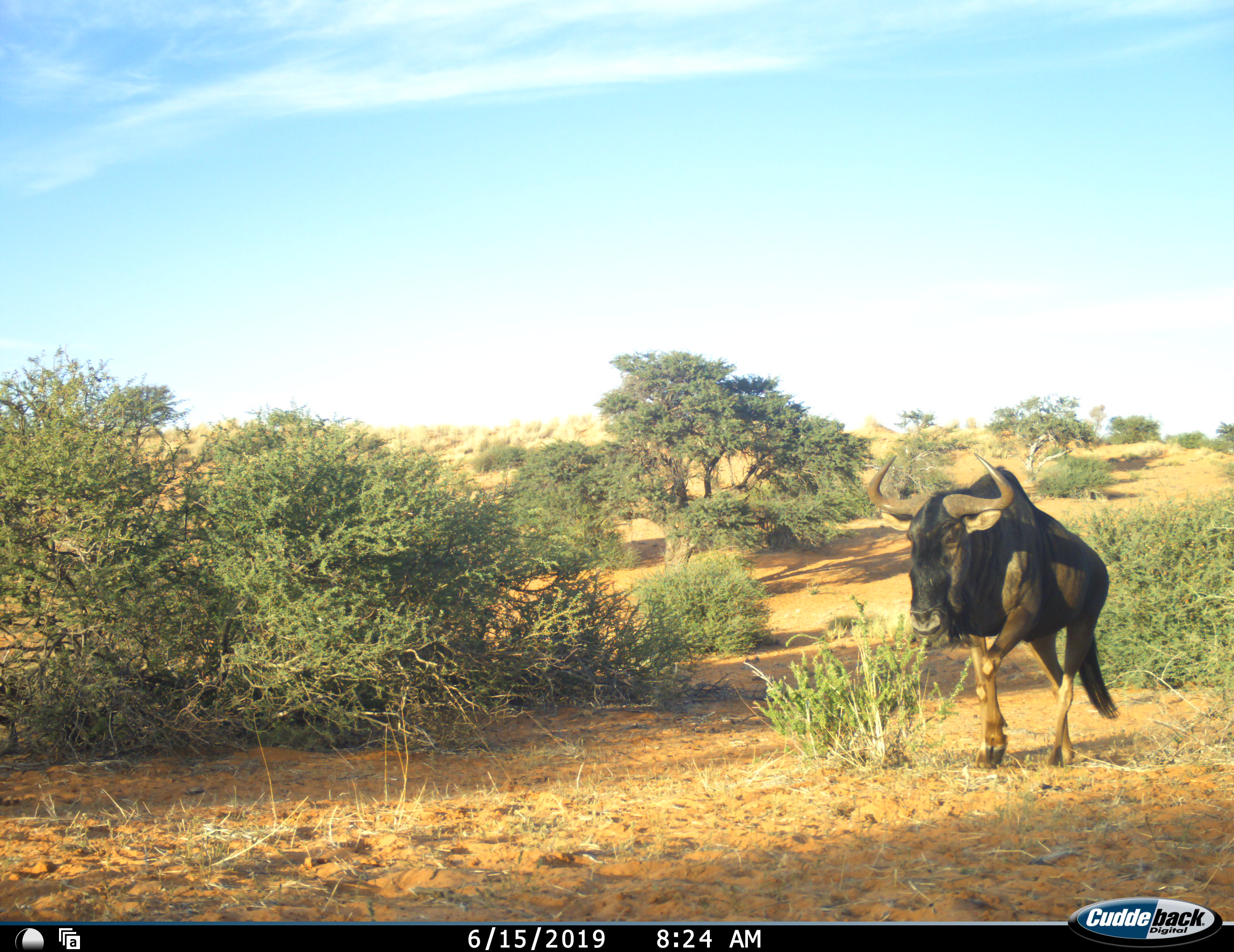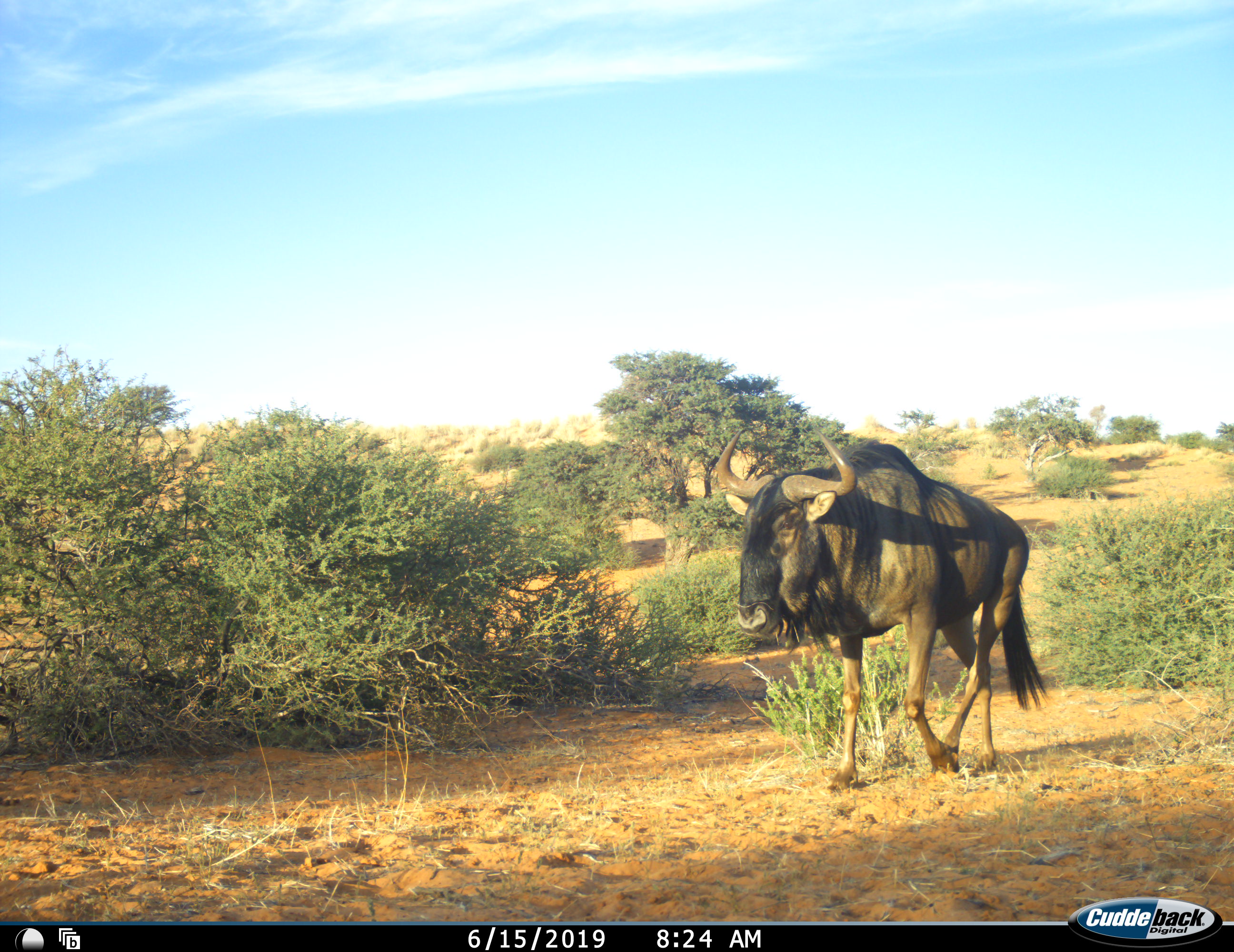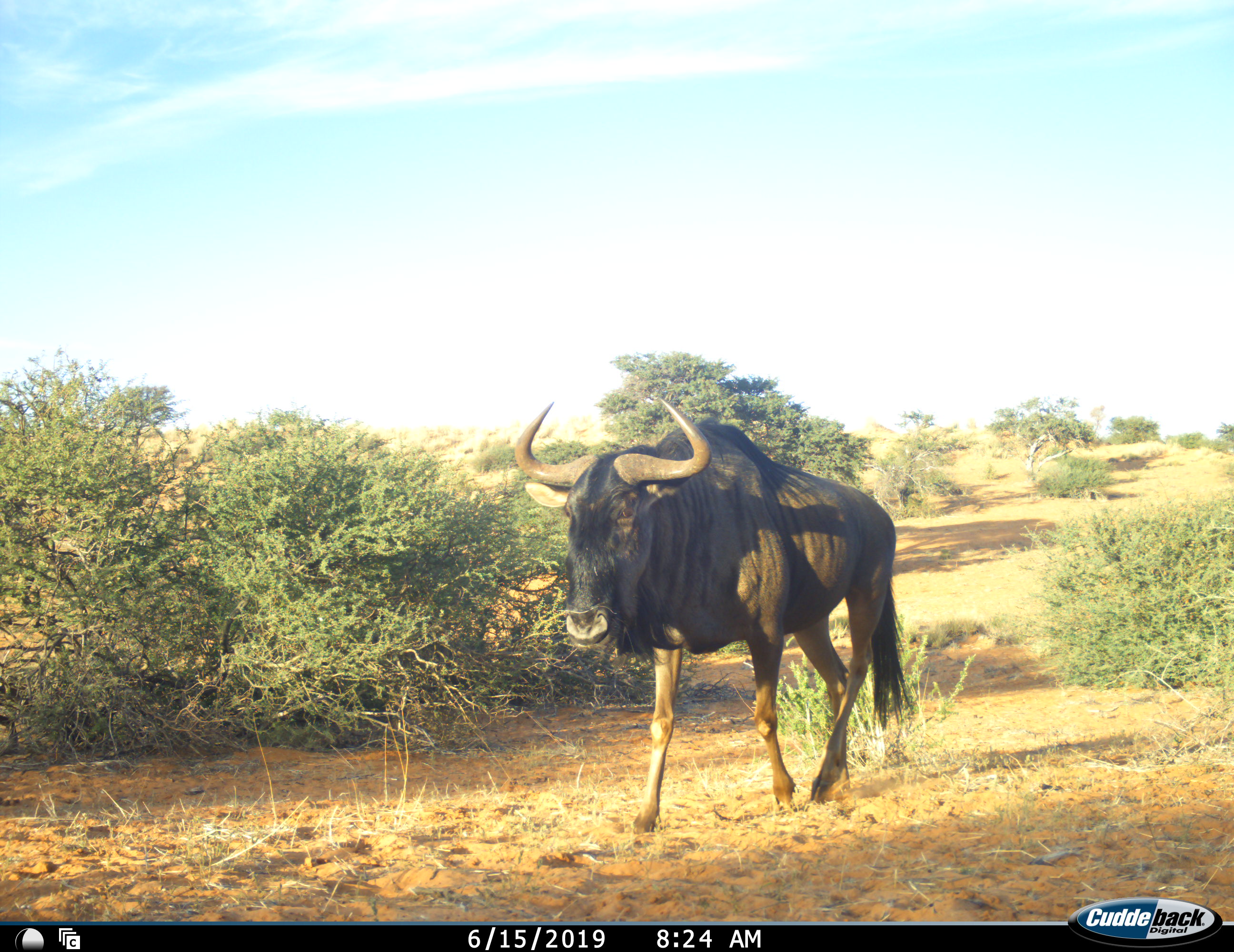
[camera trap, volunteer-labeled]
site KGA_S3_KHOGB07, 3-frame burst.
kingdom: Animalia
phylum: Chordata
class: Mammalia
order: Artiodactyla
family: Bovidae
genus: Connochaetes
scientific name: Connochaetes taurinus taurinus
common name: blue wildebeest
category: wildebeestblue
Wildebeestblue (blue wildebeest) (Connochaetes taurinus taurinus), count 1. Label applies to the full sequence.